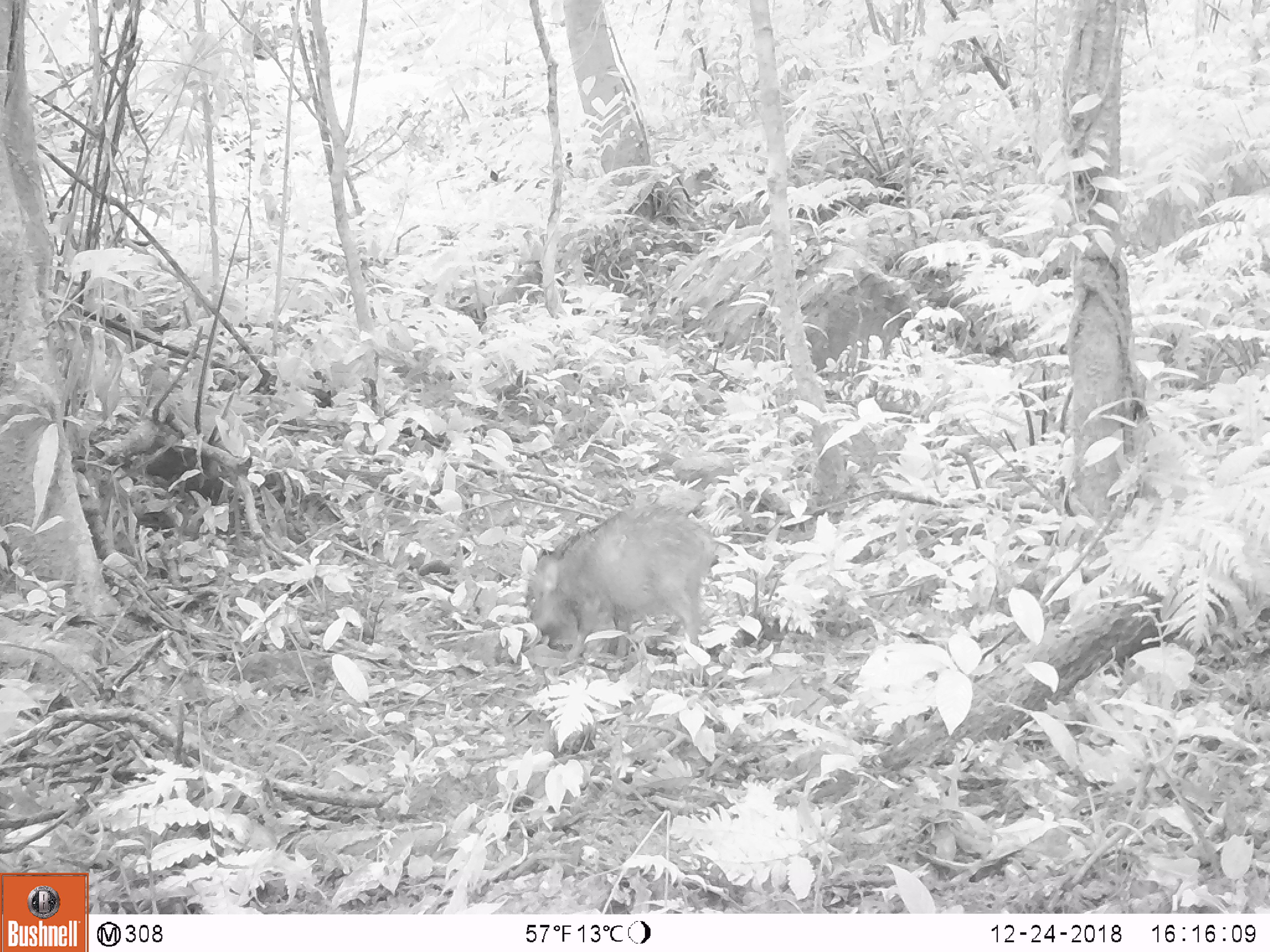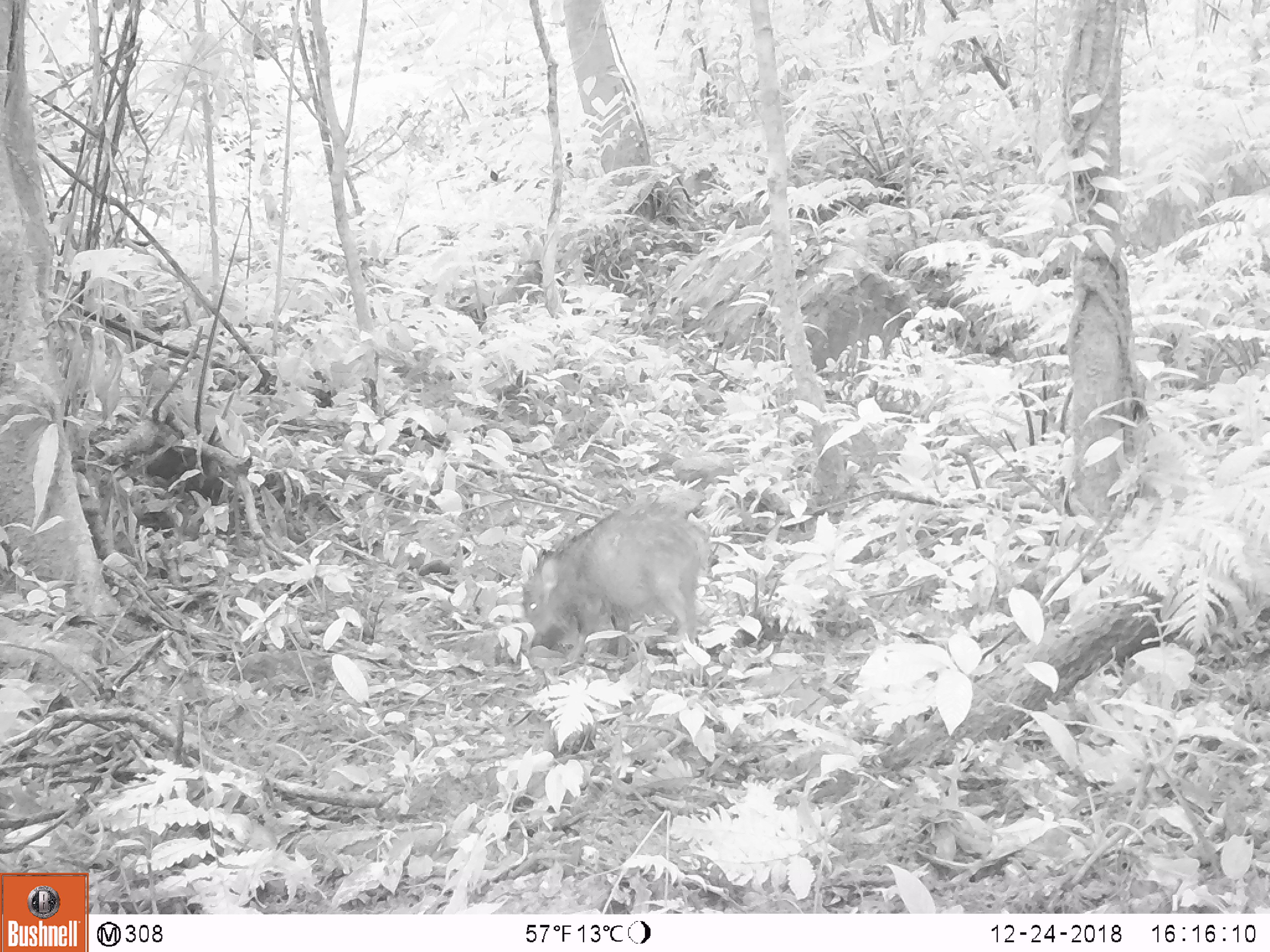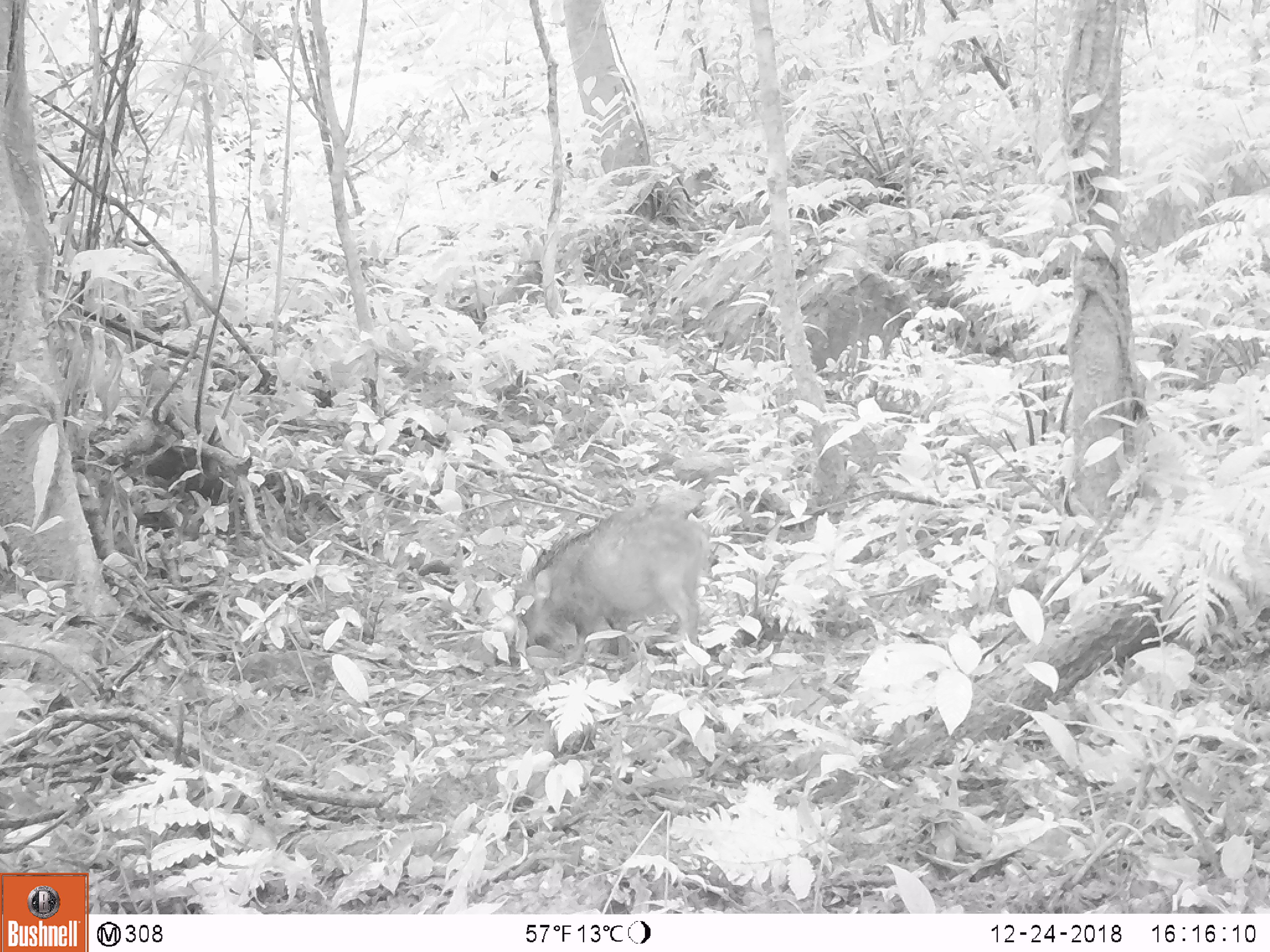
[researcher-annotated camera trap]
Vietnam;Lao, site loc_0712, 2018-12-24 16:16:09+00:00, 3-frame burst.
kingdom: Animalia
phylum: Chordata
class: Mammalia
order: Artiodactyla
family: Suidae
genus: Sus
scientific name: Sus scrofa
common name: eurasian wild pig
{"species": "eurasian wild pig (Sus scrofa)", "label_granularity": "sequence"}